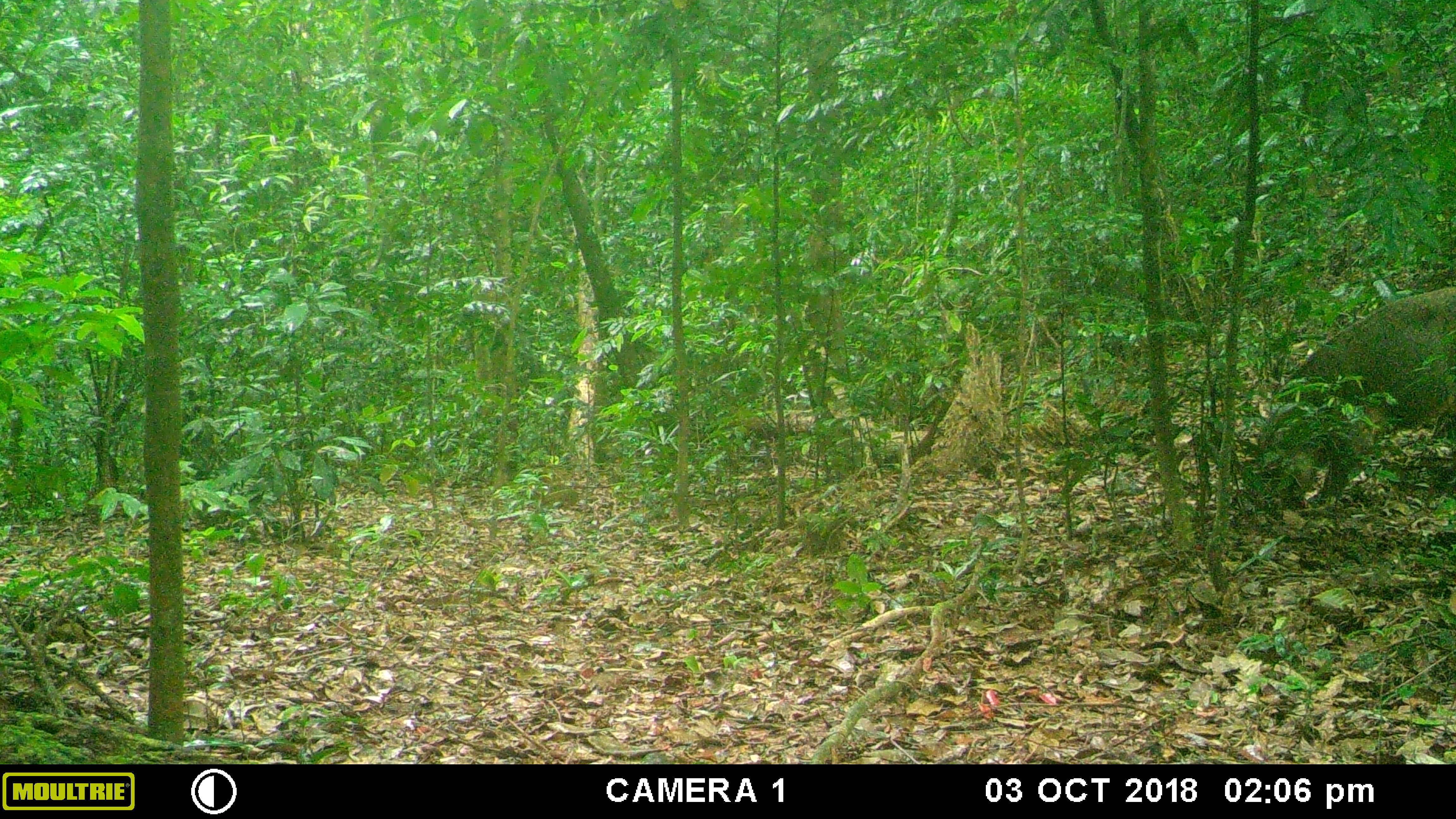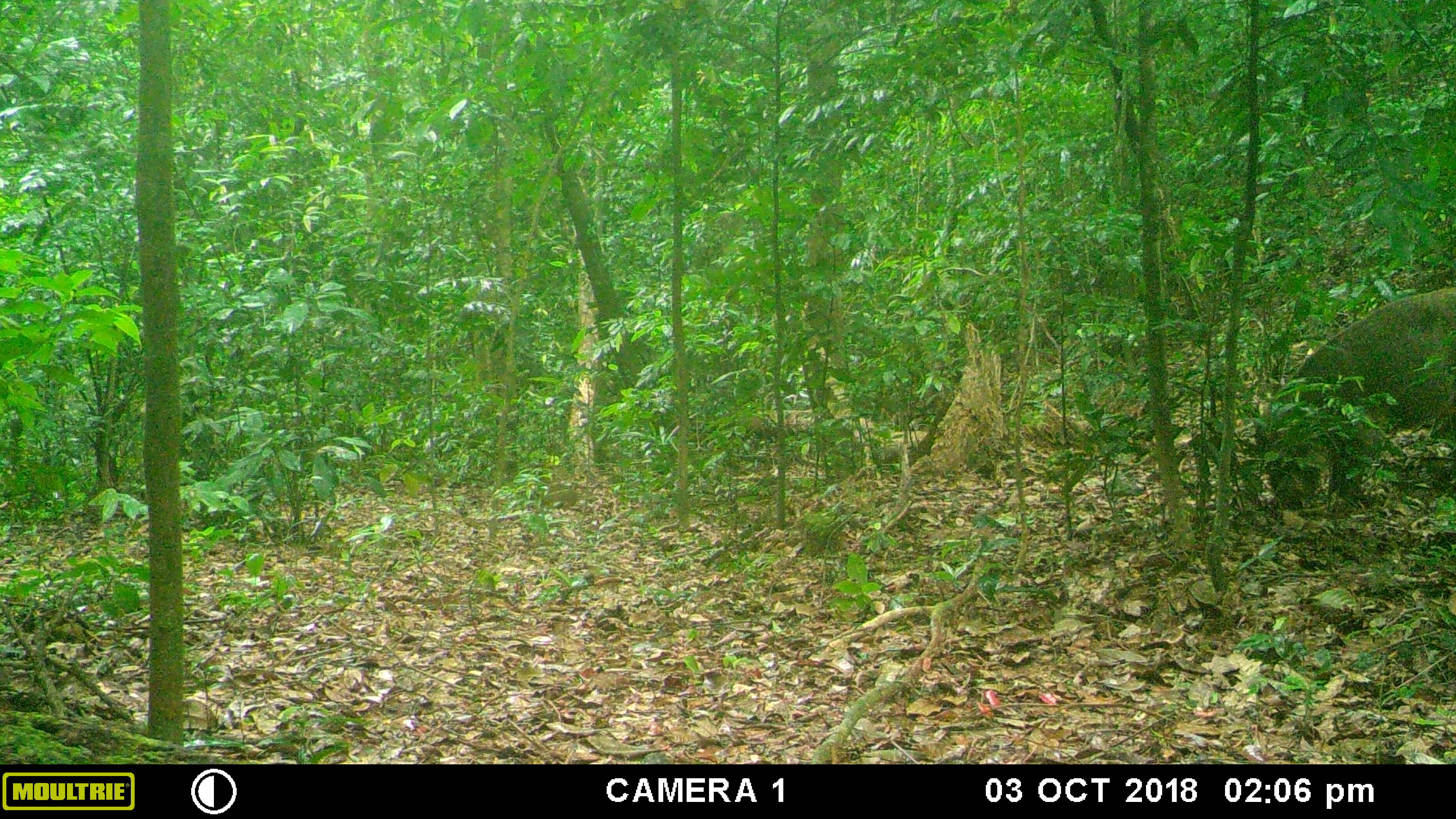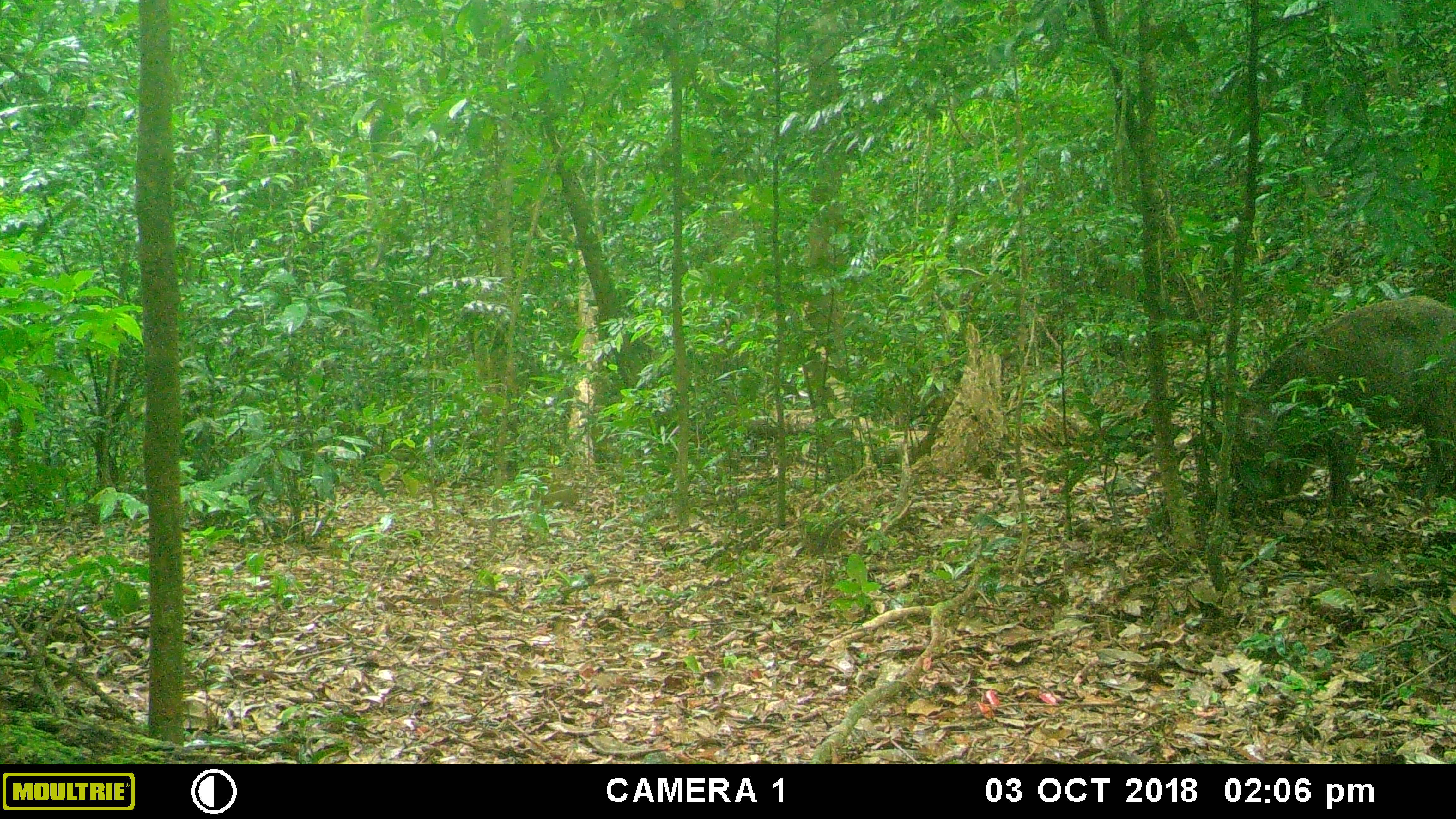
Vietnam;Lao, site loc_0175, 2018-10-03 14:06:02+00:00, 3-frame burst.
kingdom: Animalia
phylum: Chordata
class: Mammalia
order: Artiodactyla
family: Suidae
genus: Sus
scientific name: Sus scrofa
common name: eurasian wild pig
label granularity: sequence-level